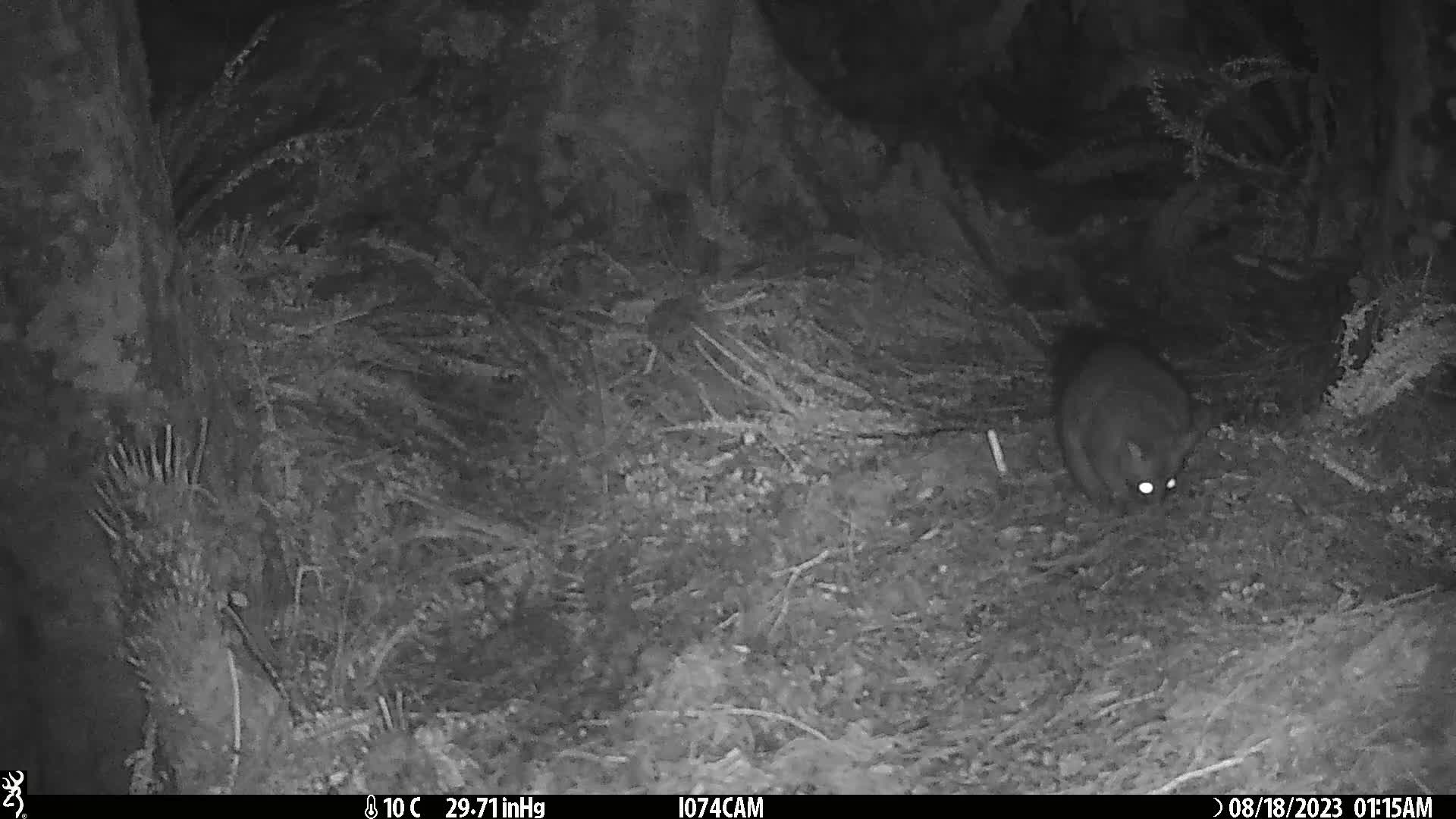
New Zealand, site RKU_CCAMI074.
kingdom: Animalia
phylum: Chordata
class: Mammalia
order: Diprotodontia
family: Phalangeridae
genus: Trichosurus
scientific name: Trichosurus vulpecula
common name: common brushtail possum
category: possum